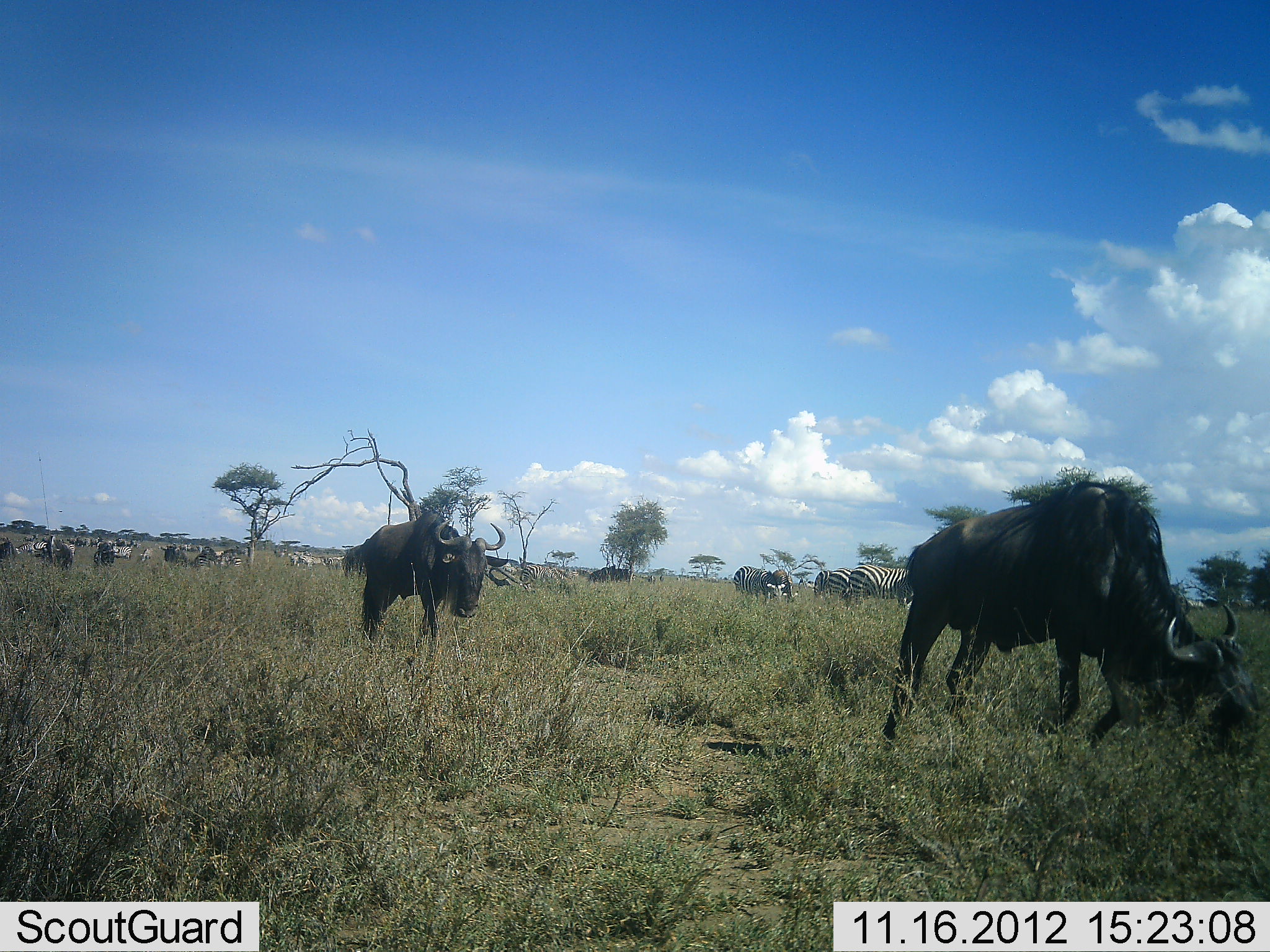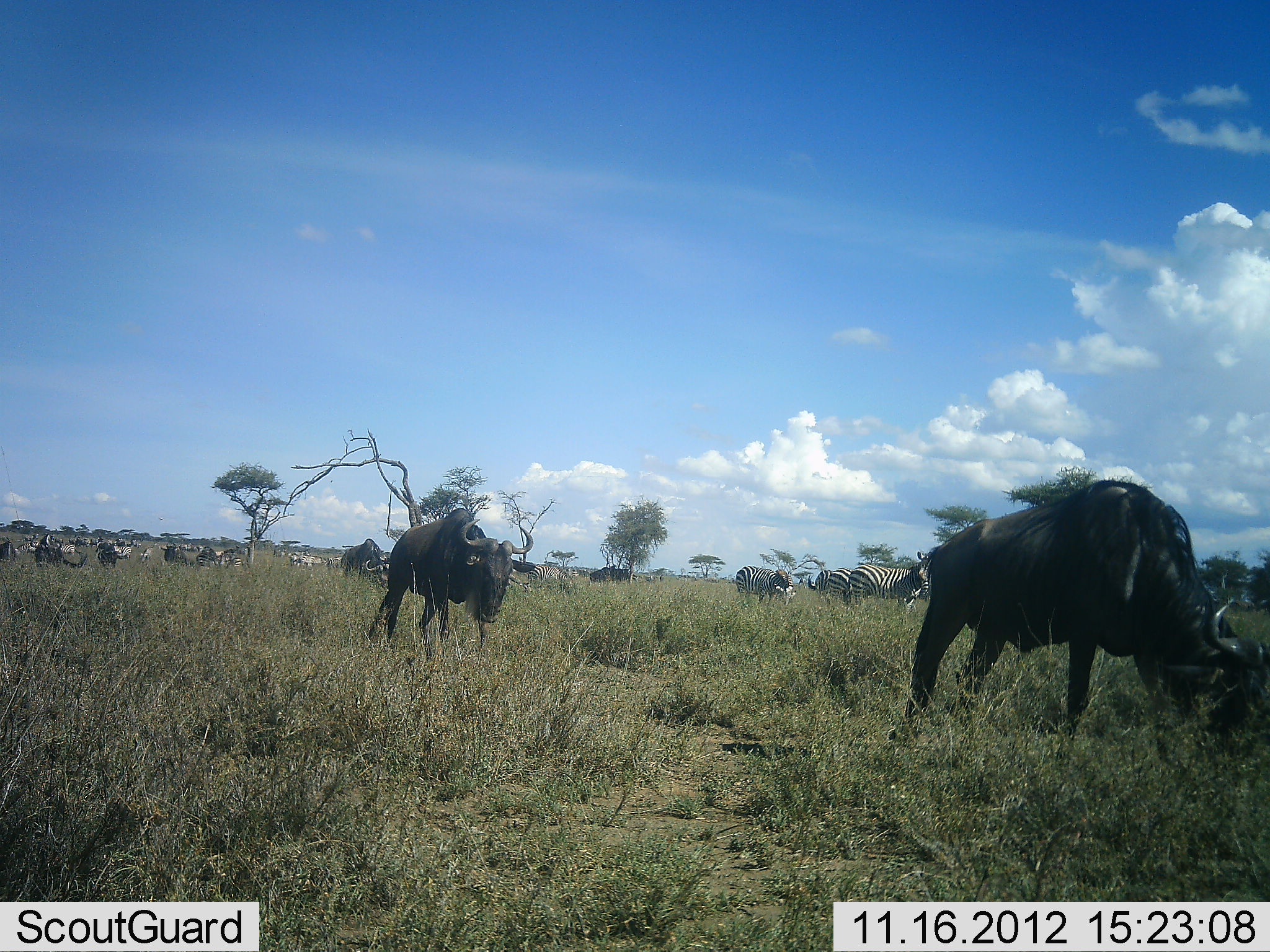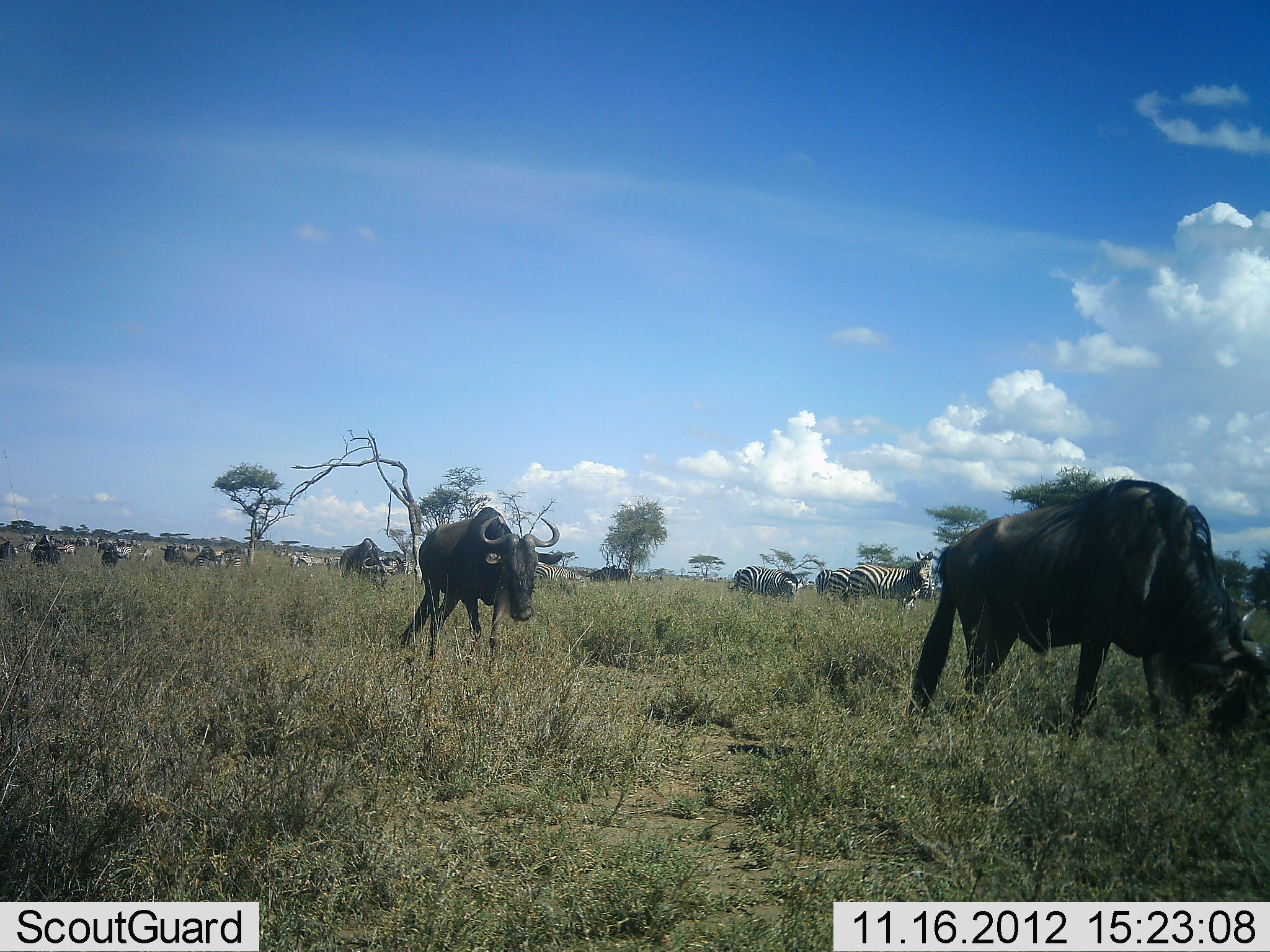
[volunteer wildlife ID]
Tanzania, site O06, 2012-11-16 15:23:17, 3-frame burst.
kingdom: Animalia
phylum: Chordata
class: Mammalia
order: Artiodactyla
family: Bovidae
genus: Connochaetes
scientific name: Connochaetes taurinus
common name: blue wildebeest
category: wildebeest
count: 9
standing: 60%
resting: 0%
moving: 60%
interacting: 0%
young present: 0%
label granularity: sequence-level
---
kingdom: Animalia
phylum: Chordata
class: Mammalia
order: Perissodactyla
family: Equidae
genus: Equus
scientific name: Equus quagga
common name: plains zebra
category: zebra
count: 11-50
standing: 80%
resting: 10%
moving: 10%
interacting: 0%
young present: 0%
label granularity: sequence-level